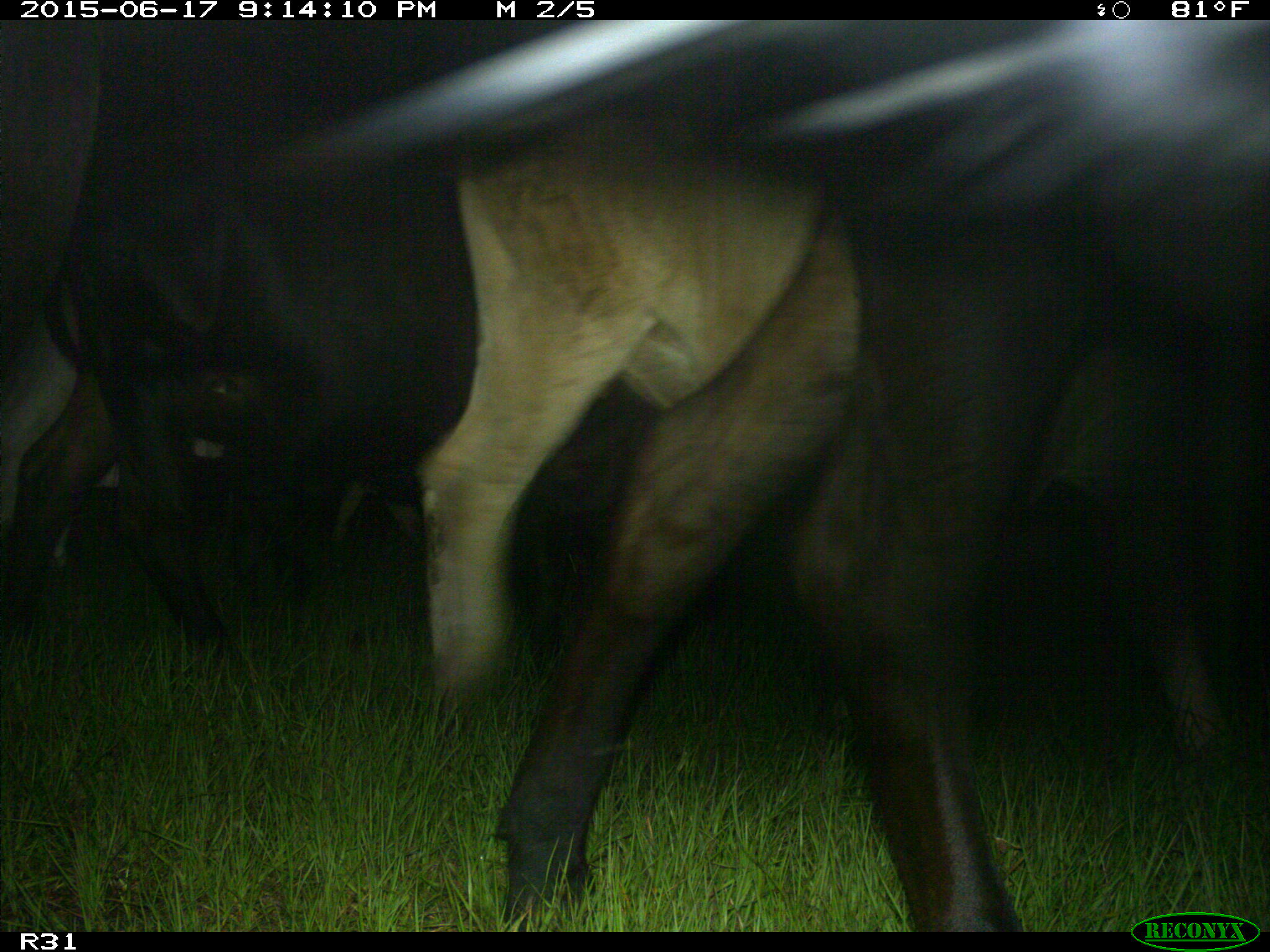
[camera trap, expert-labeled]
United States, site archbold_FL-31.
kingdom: Animalia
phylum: Chordata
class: Mammalia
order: Artiodactyla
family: Bovidae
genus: Bos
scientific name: Bos taurus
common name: domestic cow